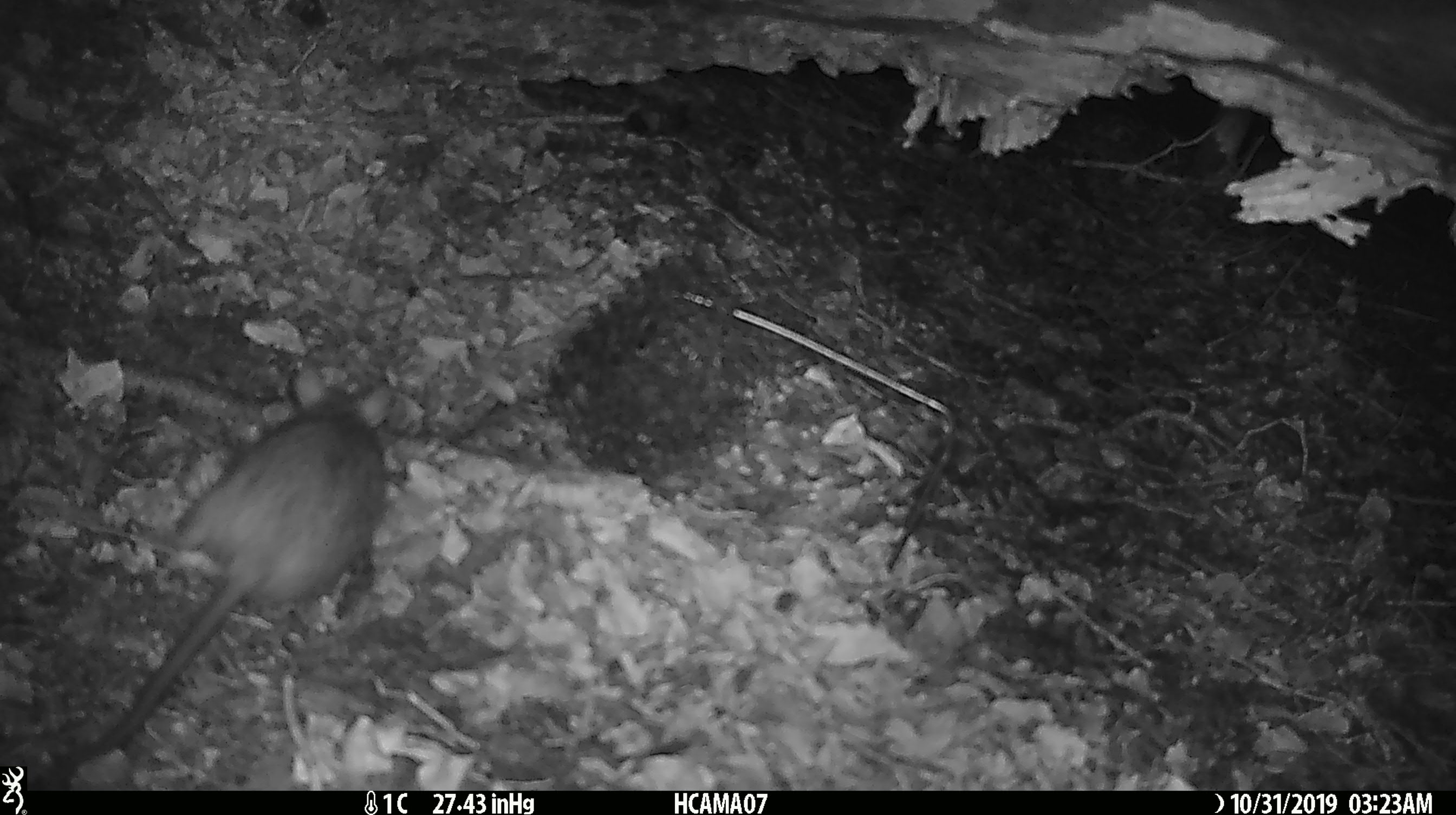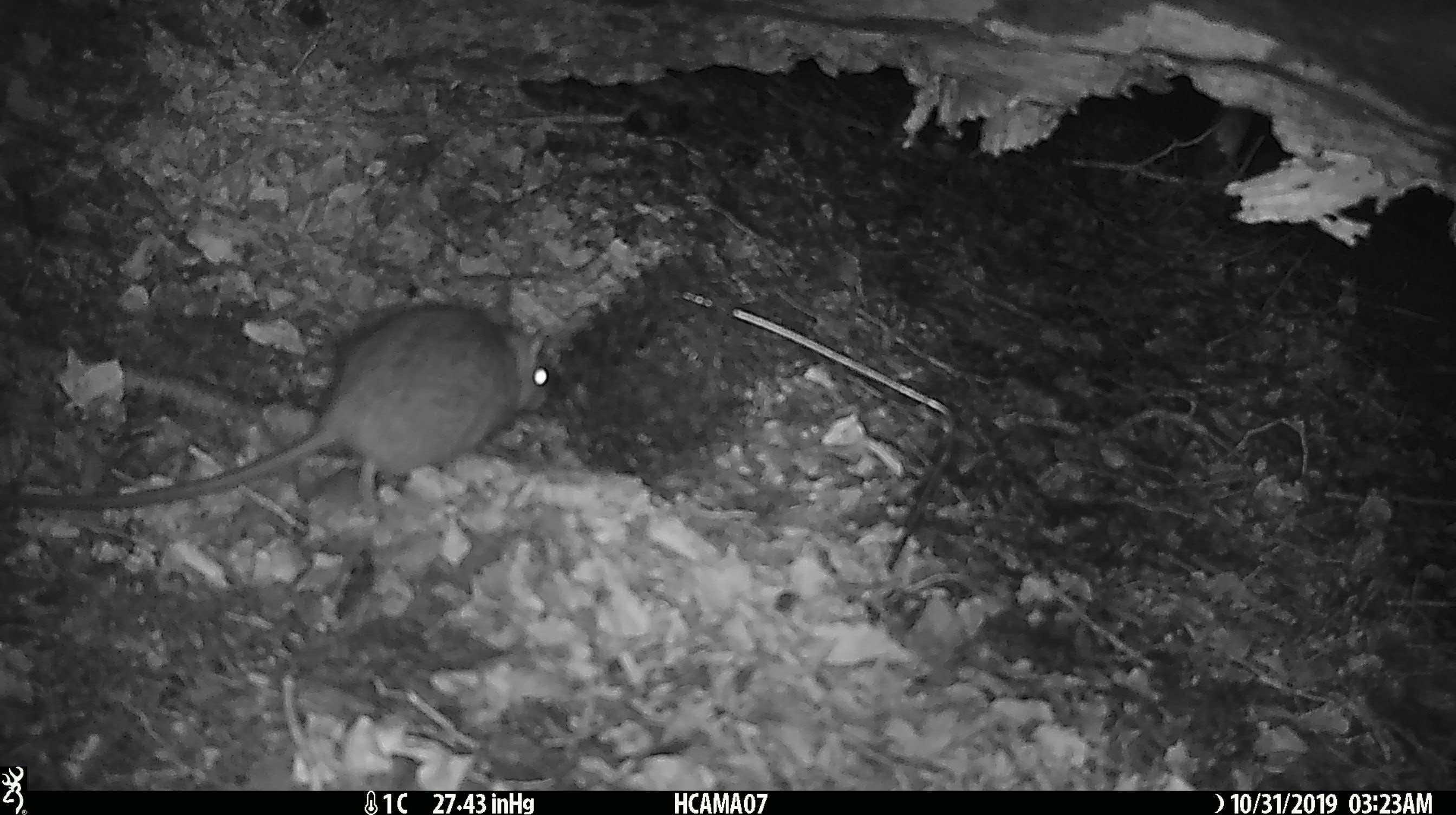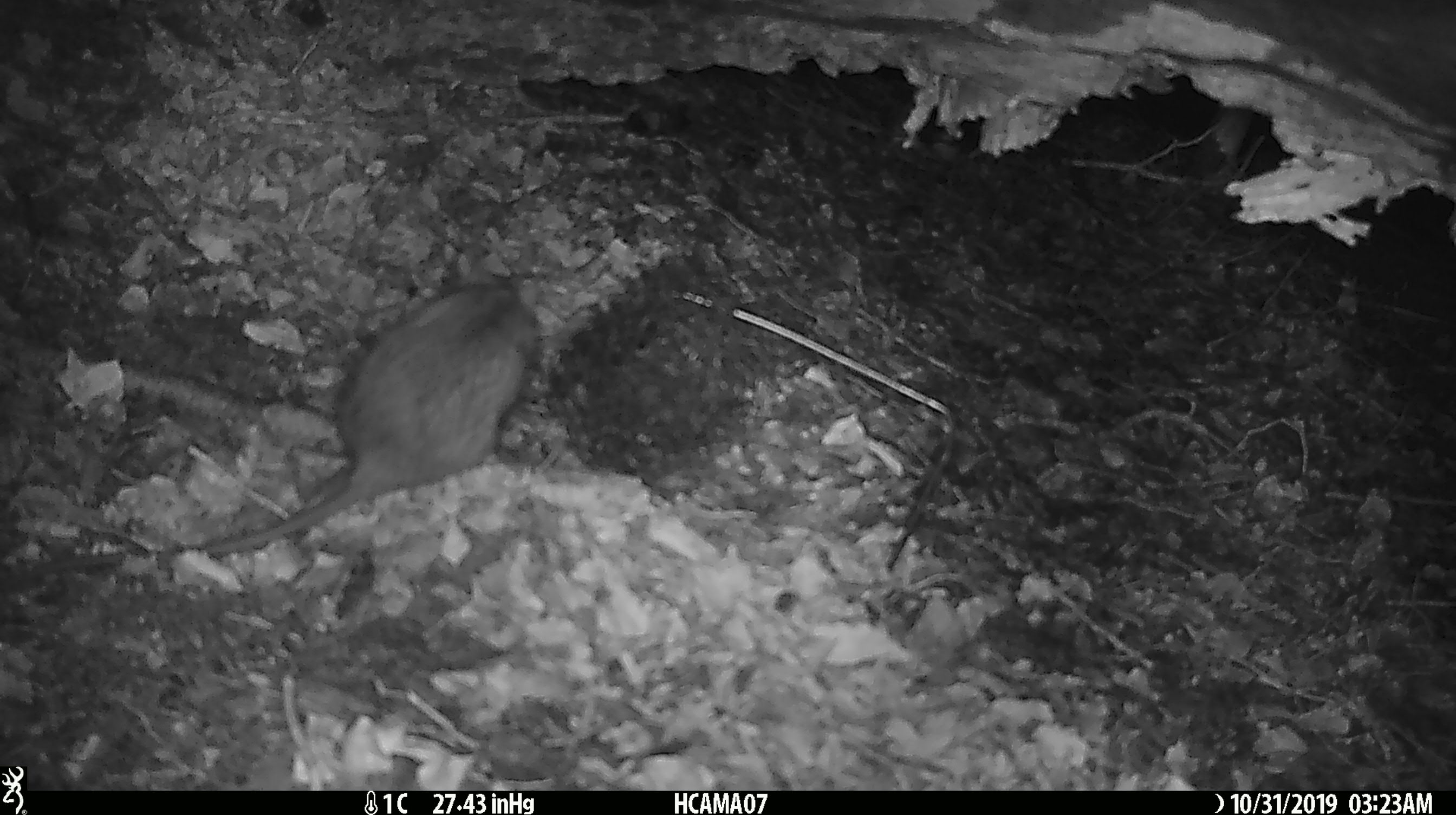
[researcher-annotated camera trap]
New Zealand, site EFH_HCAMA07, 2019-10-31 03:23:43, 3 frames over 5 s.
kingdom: Animalia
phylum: Chordata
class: Mammalia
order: Rodentia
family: Muridae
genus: Rattus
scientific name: Rattus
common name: rat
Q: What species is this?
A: Rat (Rattus).